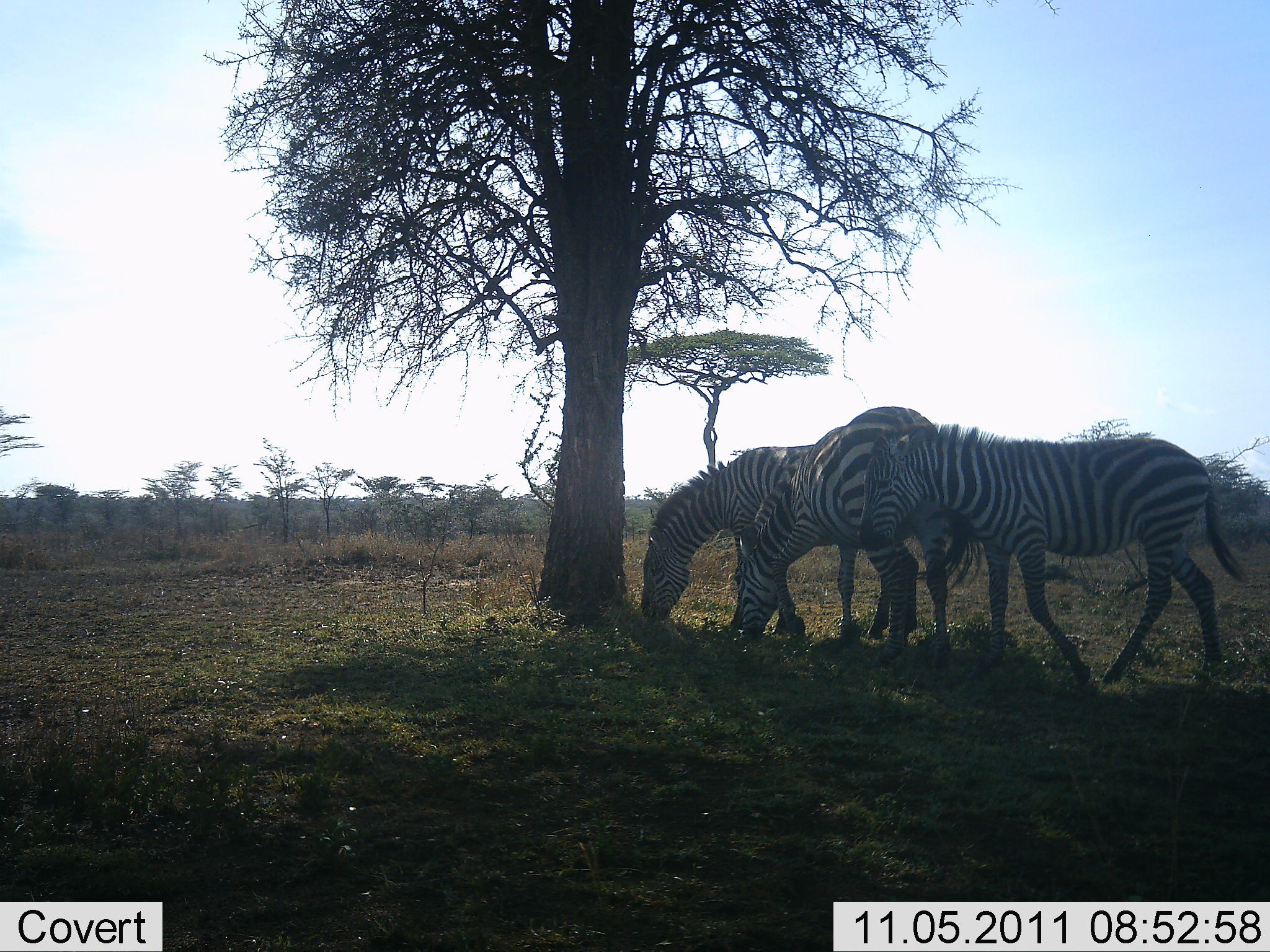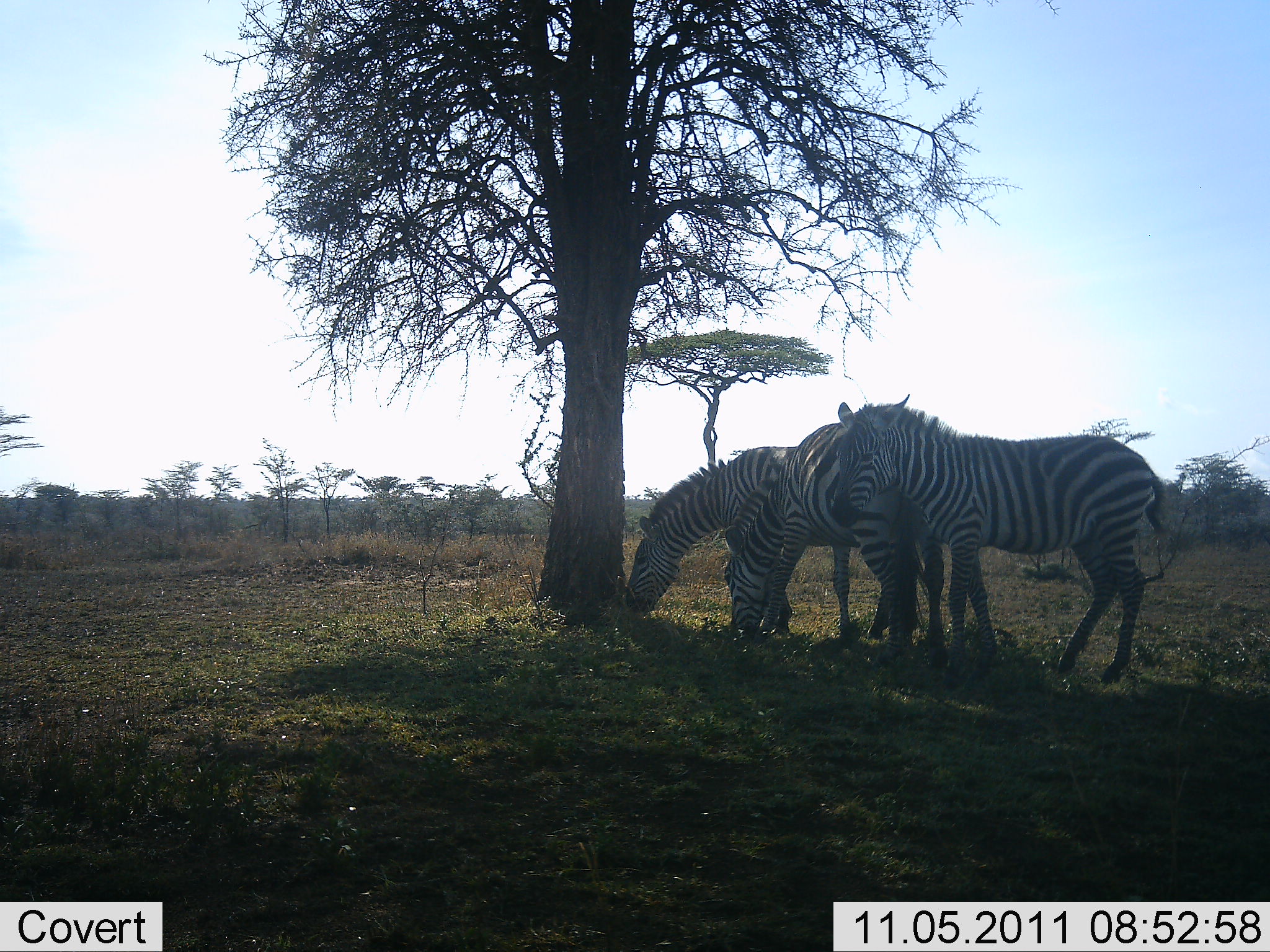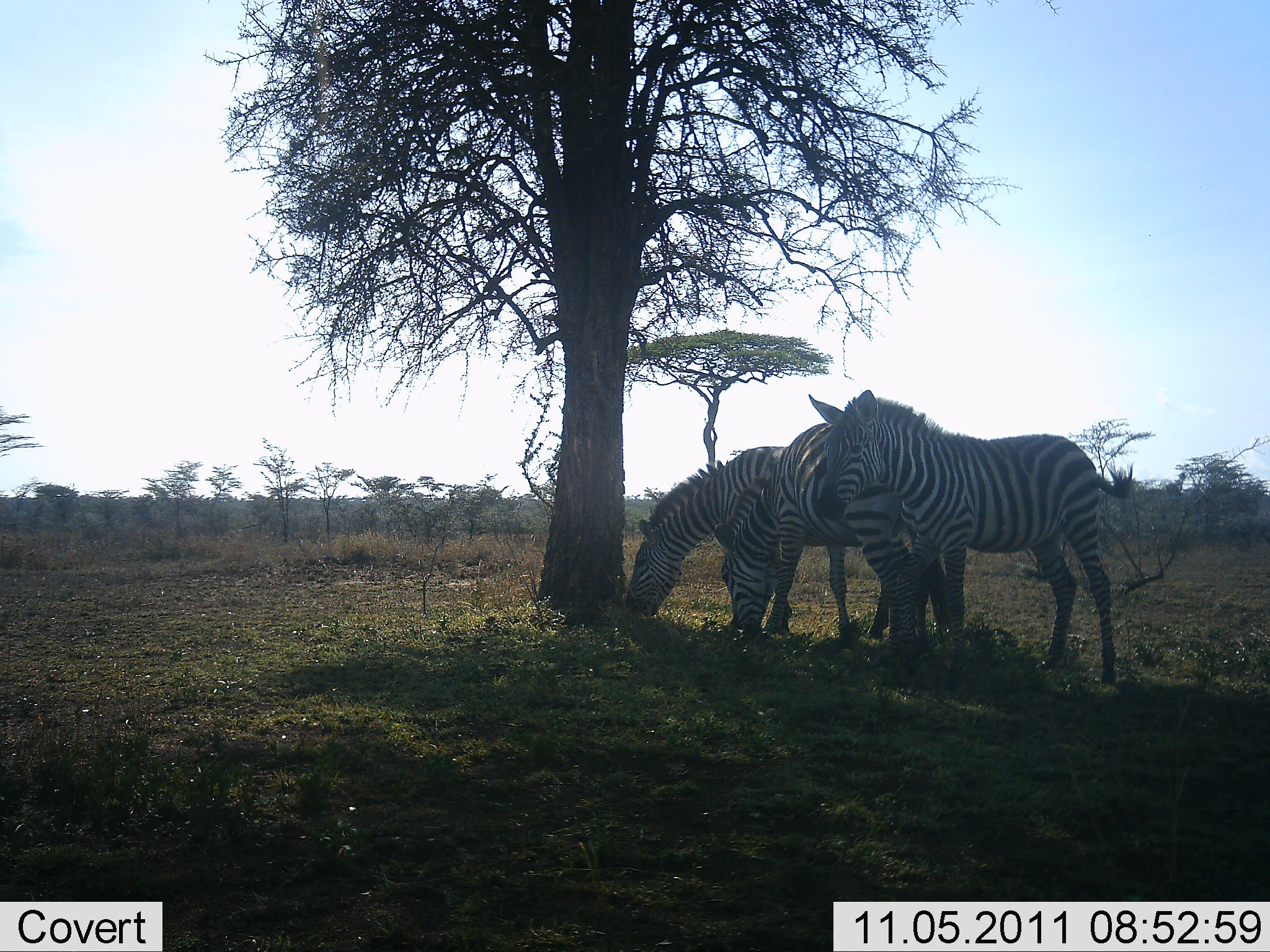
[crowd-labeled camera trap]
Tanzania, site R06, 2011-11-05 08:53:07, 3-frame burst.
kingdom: Animalia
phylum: Chordata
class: Mammalia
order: Perissodactyla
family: Equidae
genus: Equus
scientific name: Equus quagga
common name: plains zebra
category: zebra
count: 3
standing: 80%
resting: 7%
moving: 13%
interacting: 0%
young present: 0%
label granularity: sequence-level